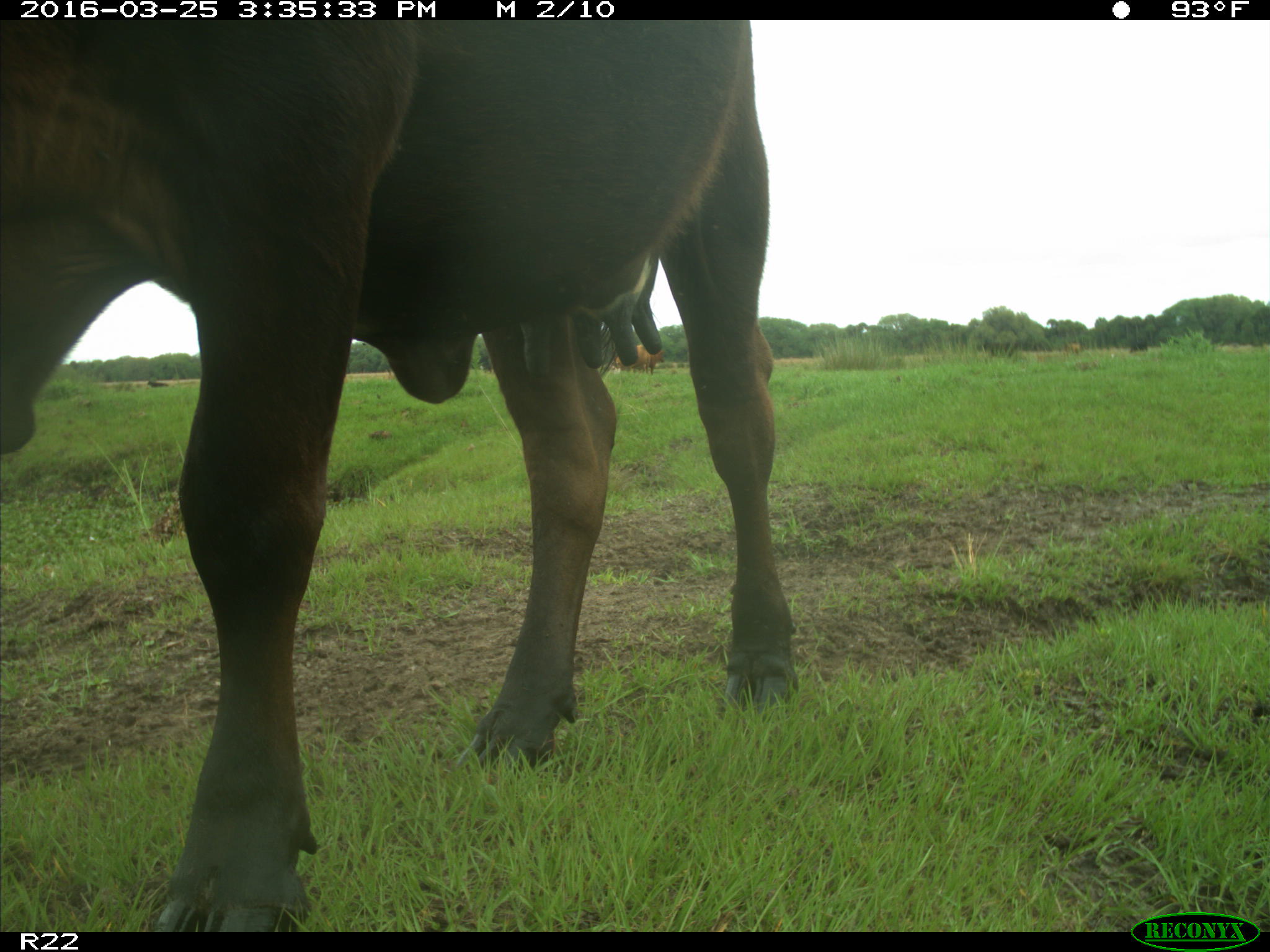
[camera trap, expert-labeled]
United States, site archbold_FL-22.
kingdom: Animalia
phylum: Chordata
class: Mammalia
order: Artiodactyla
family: Bovidae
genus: Bos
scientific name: Bos taurus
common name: domestic cow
Bos taurus (domestic cow).